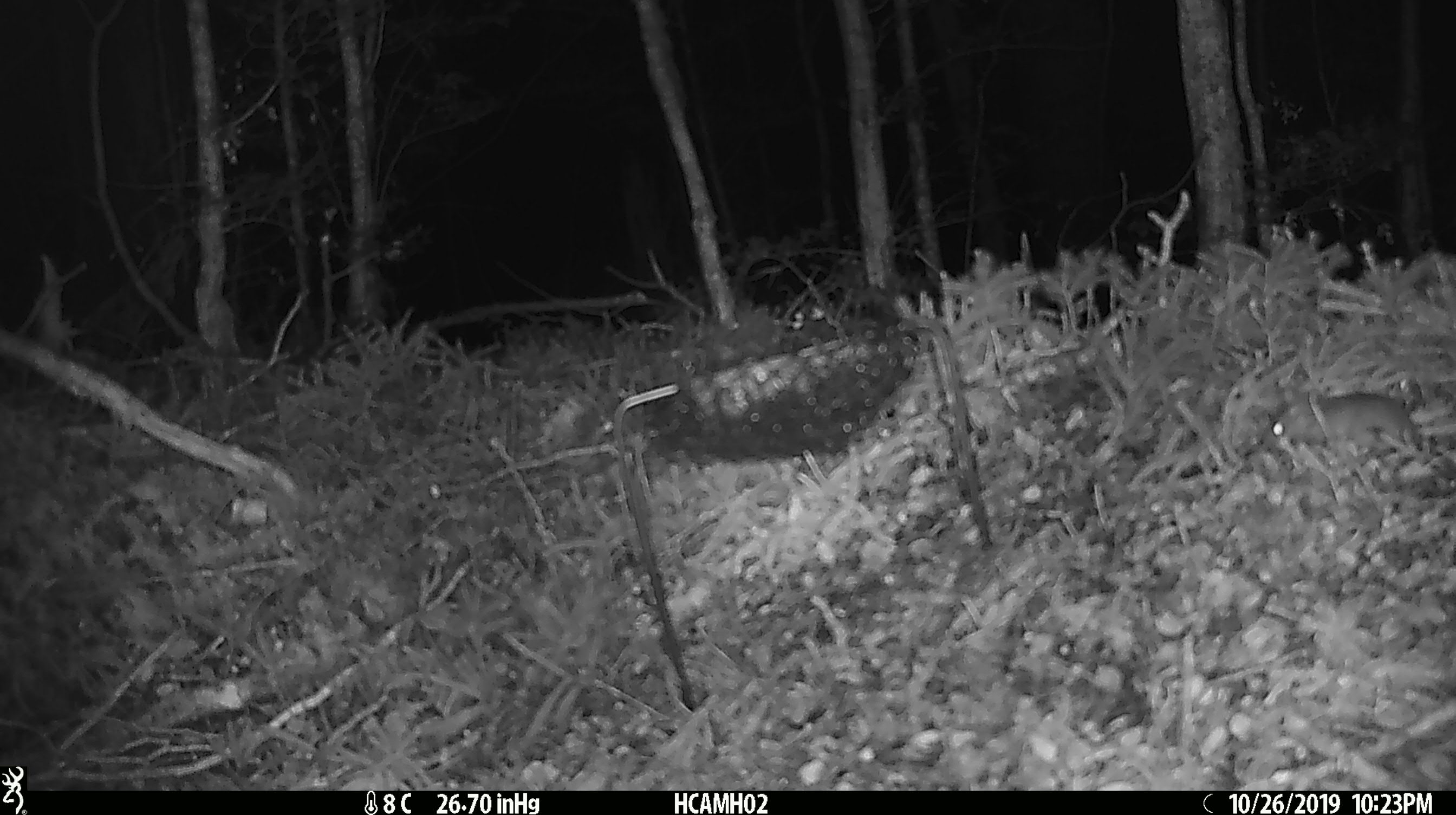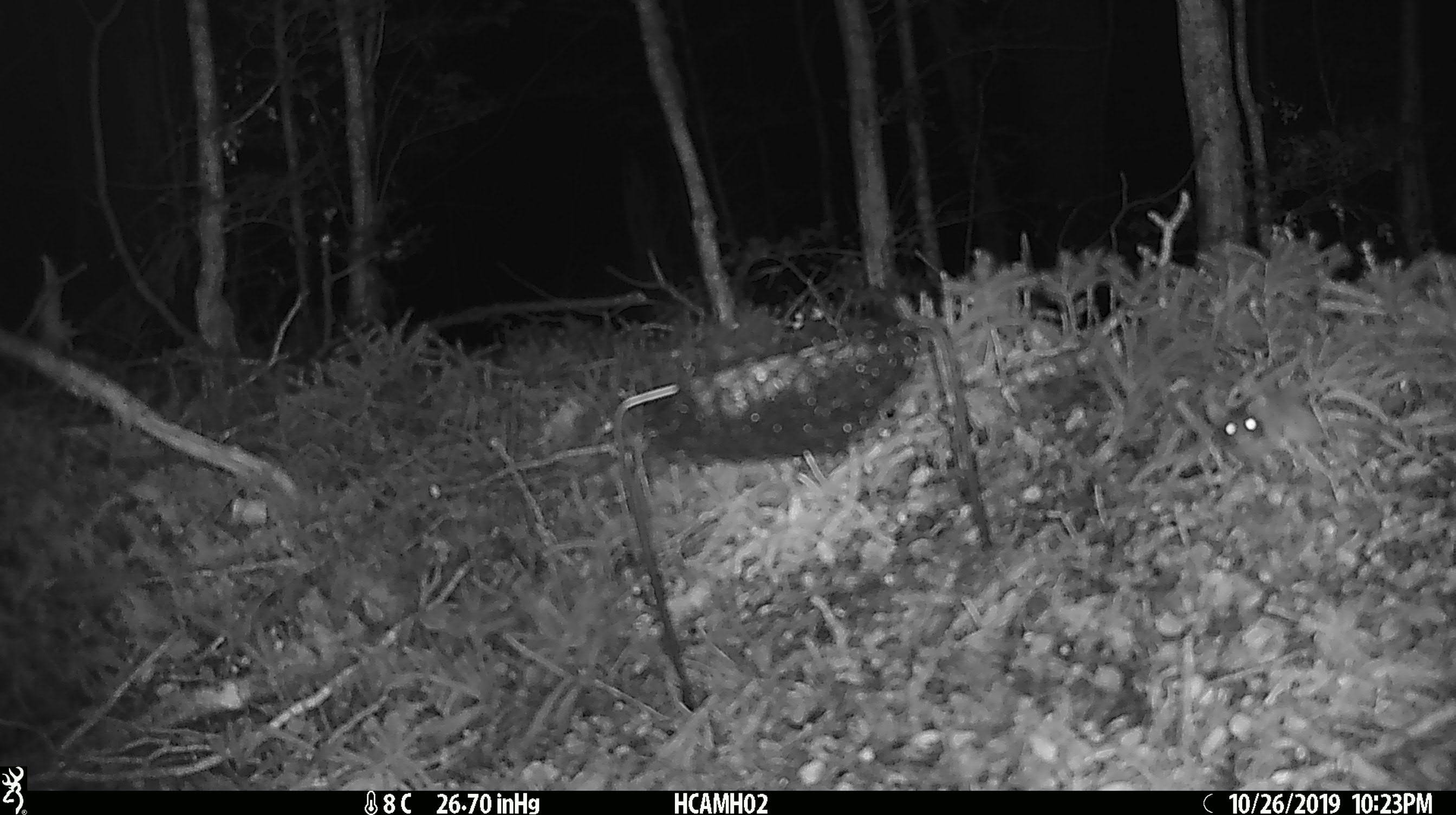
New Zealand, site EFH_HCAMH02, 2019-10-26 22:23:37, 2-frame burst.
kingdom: Animalia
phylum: Chordata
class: Mammalia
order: Rodentia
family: Muridae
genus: Mus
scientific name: Mus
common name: mouse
Mouse (Mus).